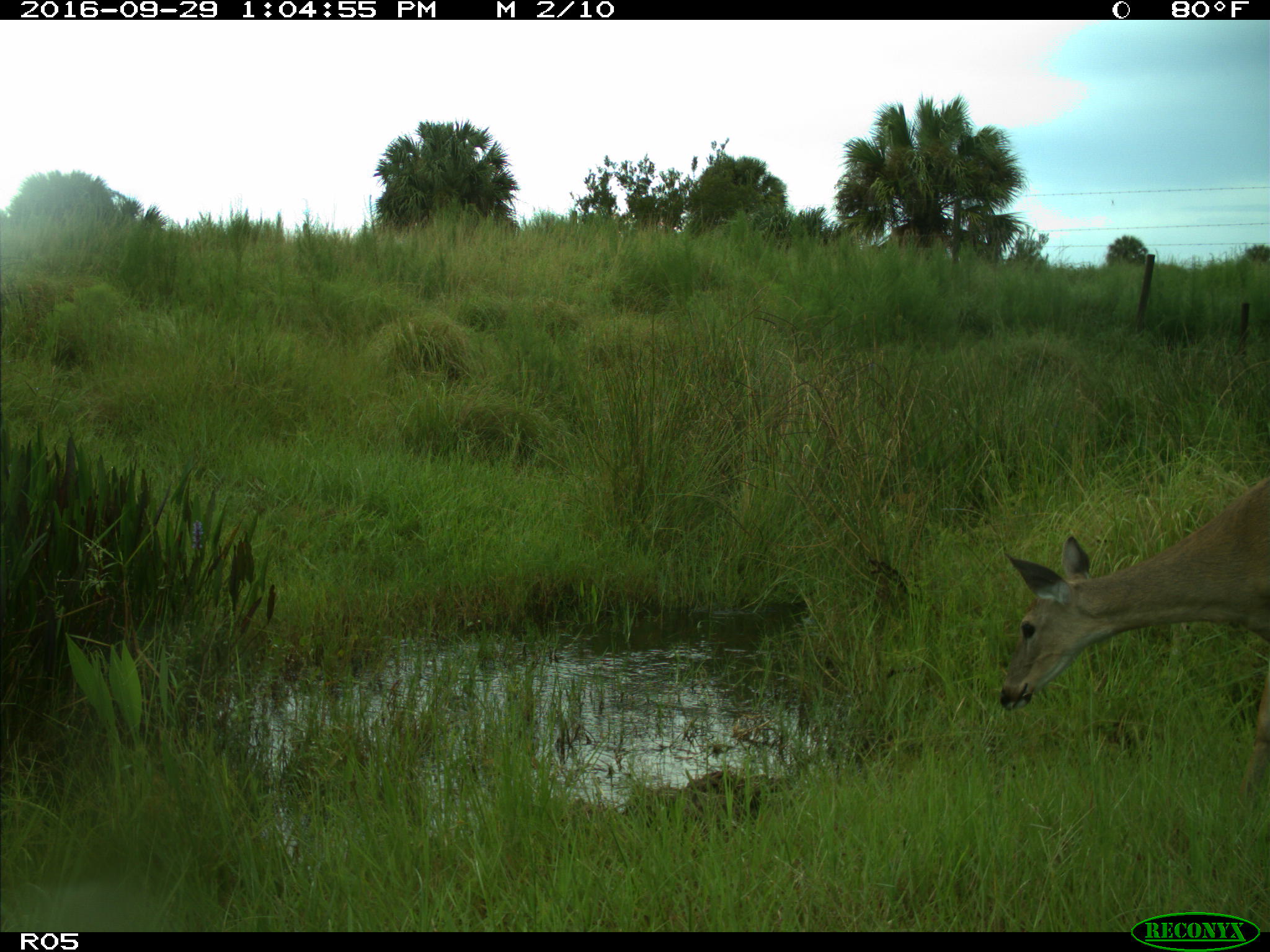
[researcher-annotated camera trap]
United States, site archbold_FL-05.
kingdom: Animalia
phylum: Chordata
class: Mammalia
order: Artiodactyla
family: Cervidae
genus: Odocoileus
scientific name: Odocoileus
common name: deer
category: unidentified deer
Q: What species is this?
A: Unidentified deer (deer) (Odocoileus).